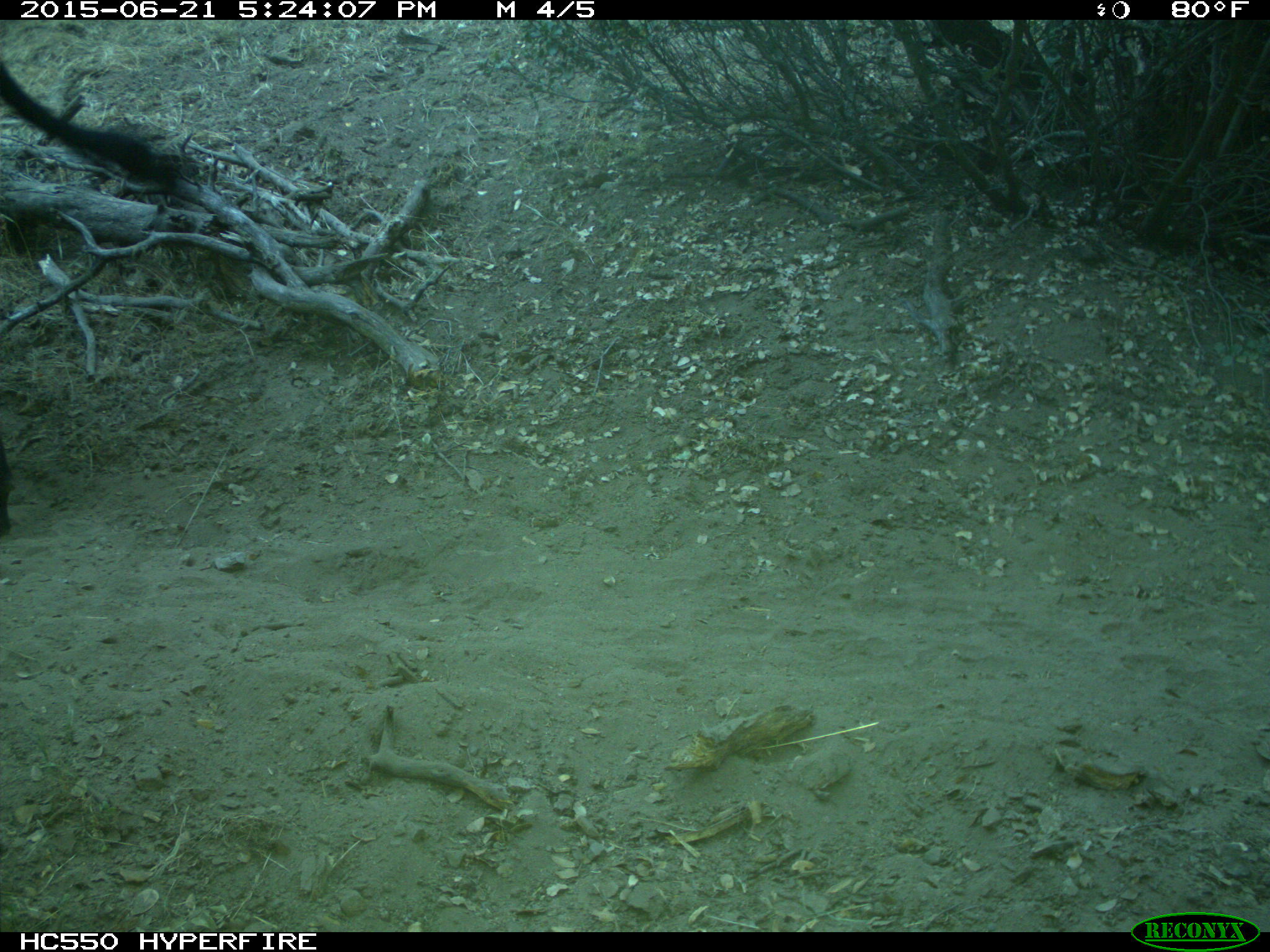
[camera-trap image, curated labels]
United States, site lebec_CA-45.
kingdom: Animalia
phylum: Chordata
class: Mammalia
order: Artiodactyla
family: Bovidae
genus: Bos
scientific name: Bos taurus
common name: domestic cow